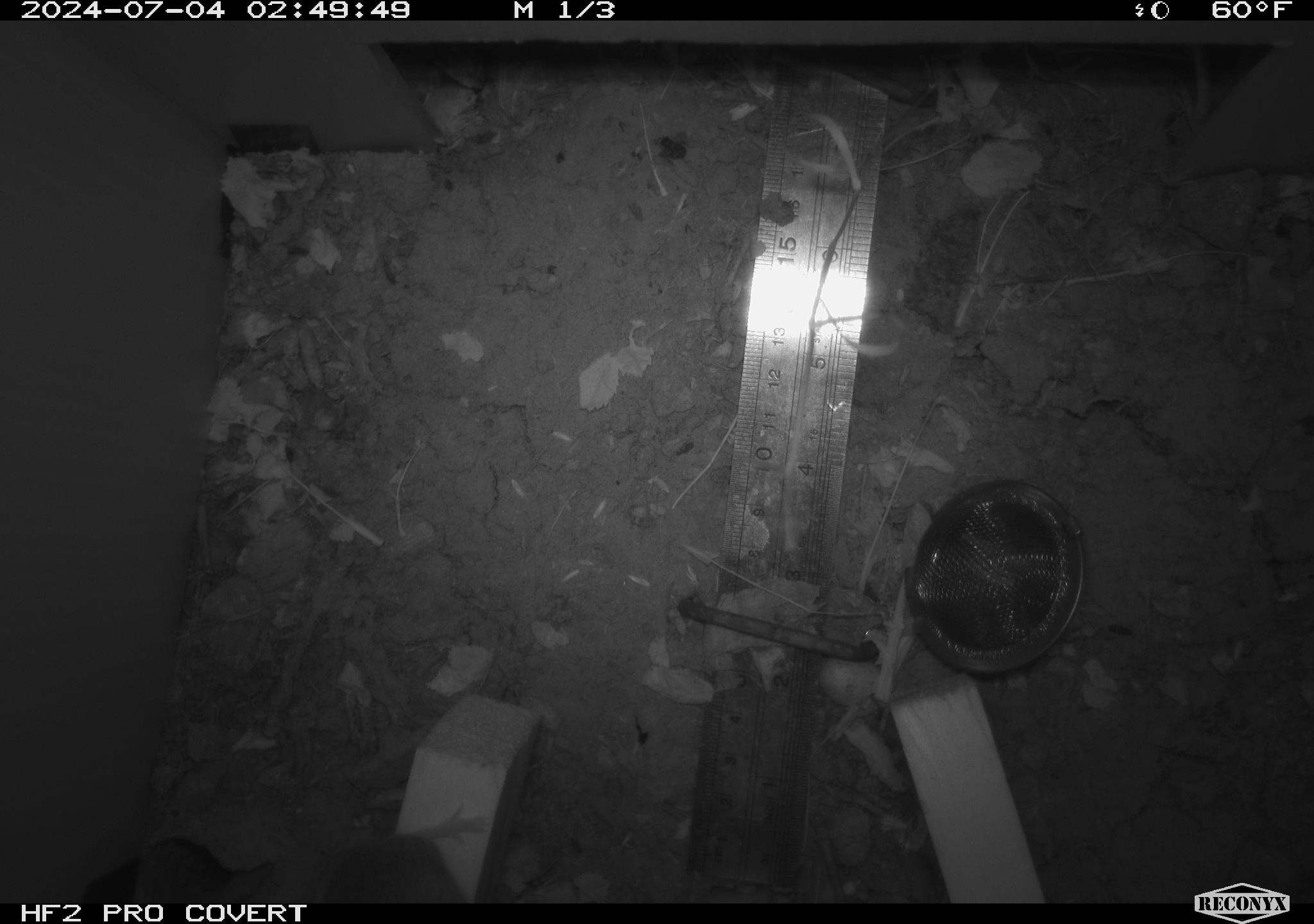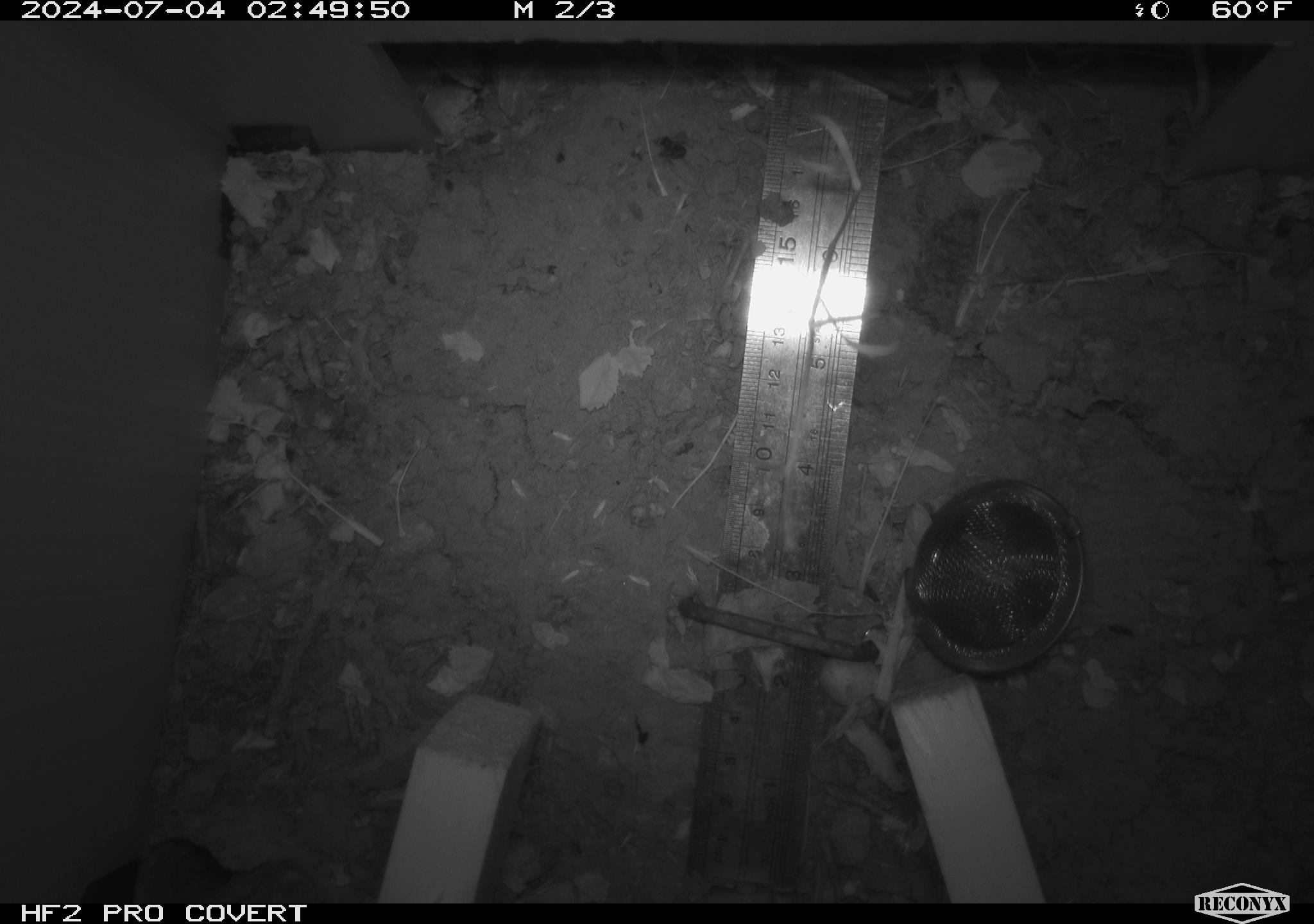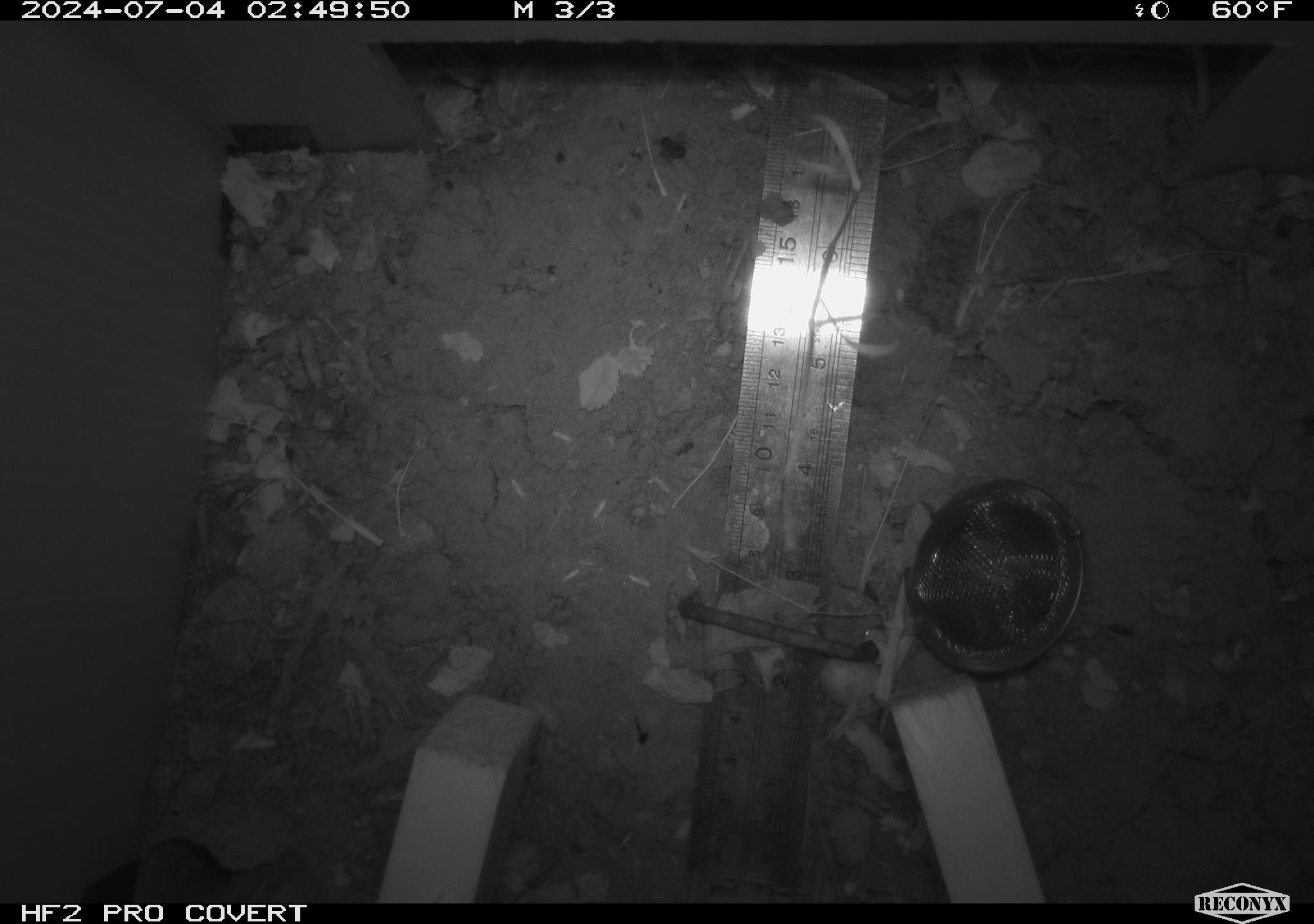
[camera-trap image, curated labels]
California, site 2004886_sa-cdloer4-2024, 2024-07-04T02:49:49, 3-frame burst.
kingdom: Animalia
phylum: Chordata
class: Mammalia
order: Rodentia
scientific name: Rodentia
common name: rodent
Rodent (Rodentia).